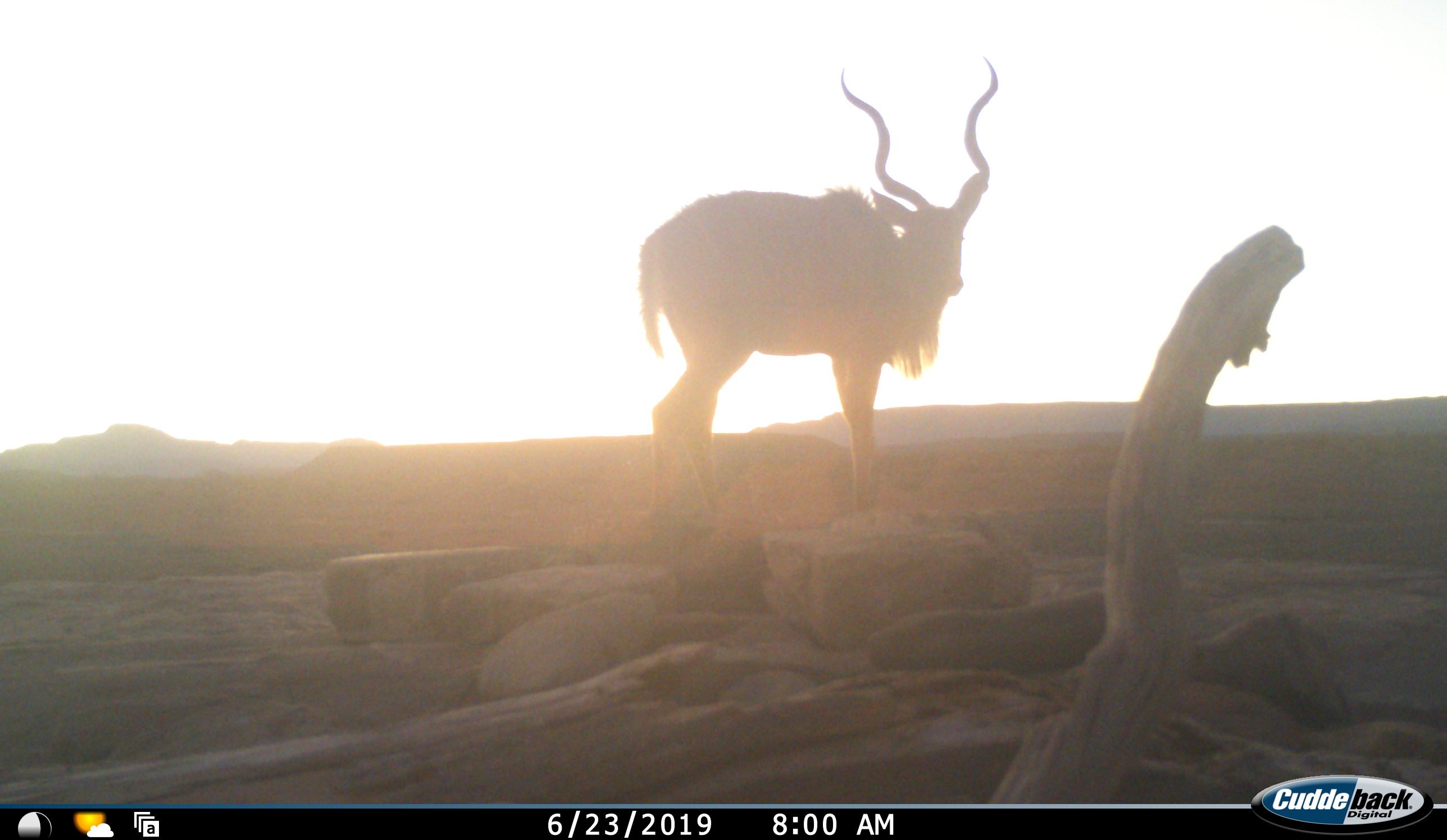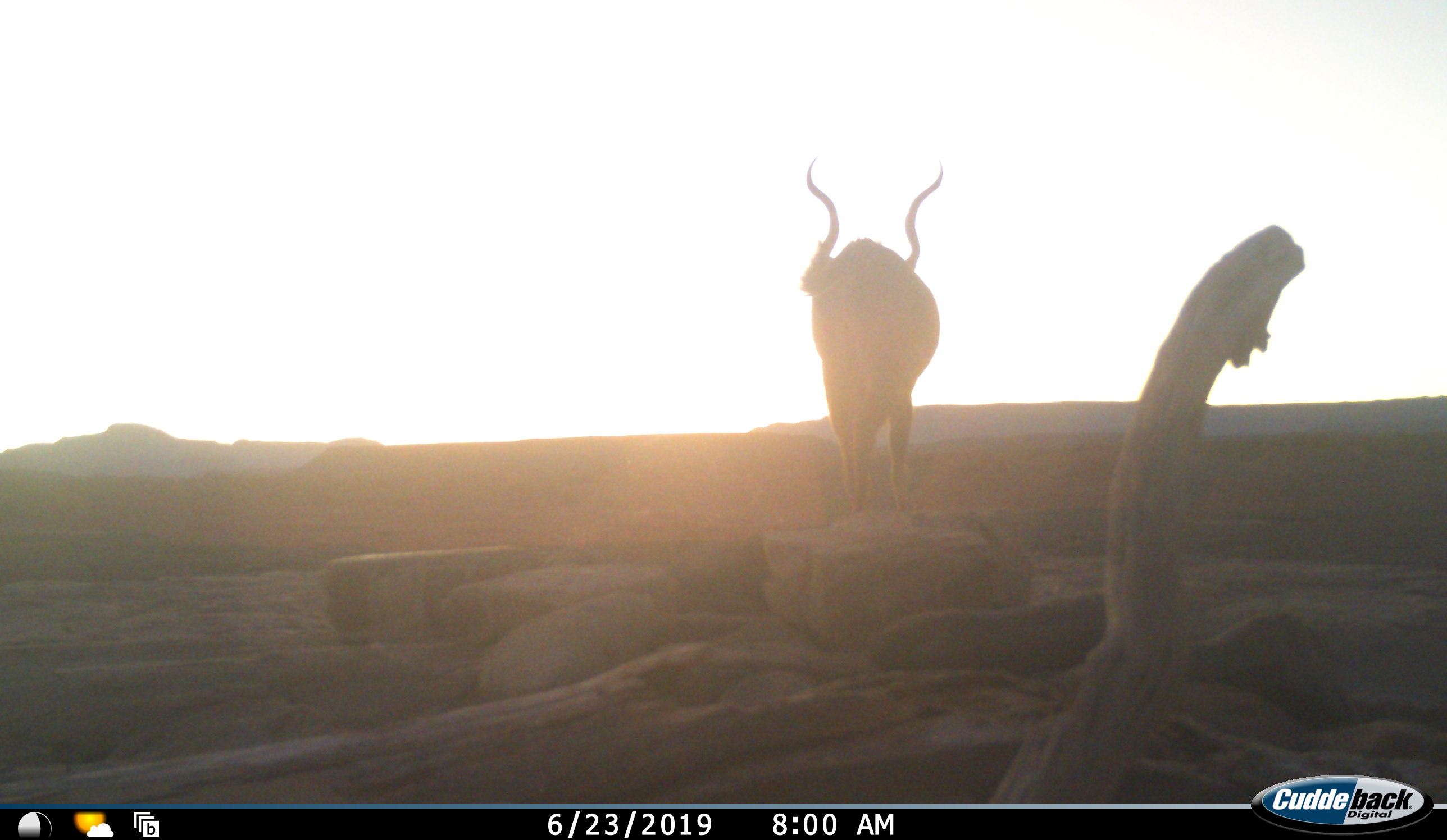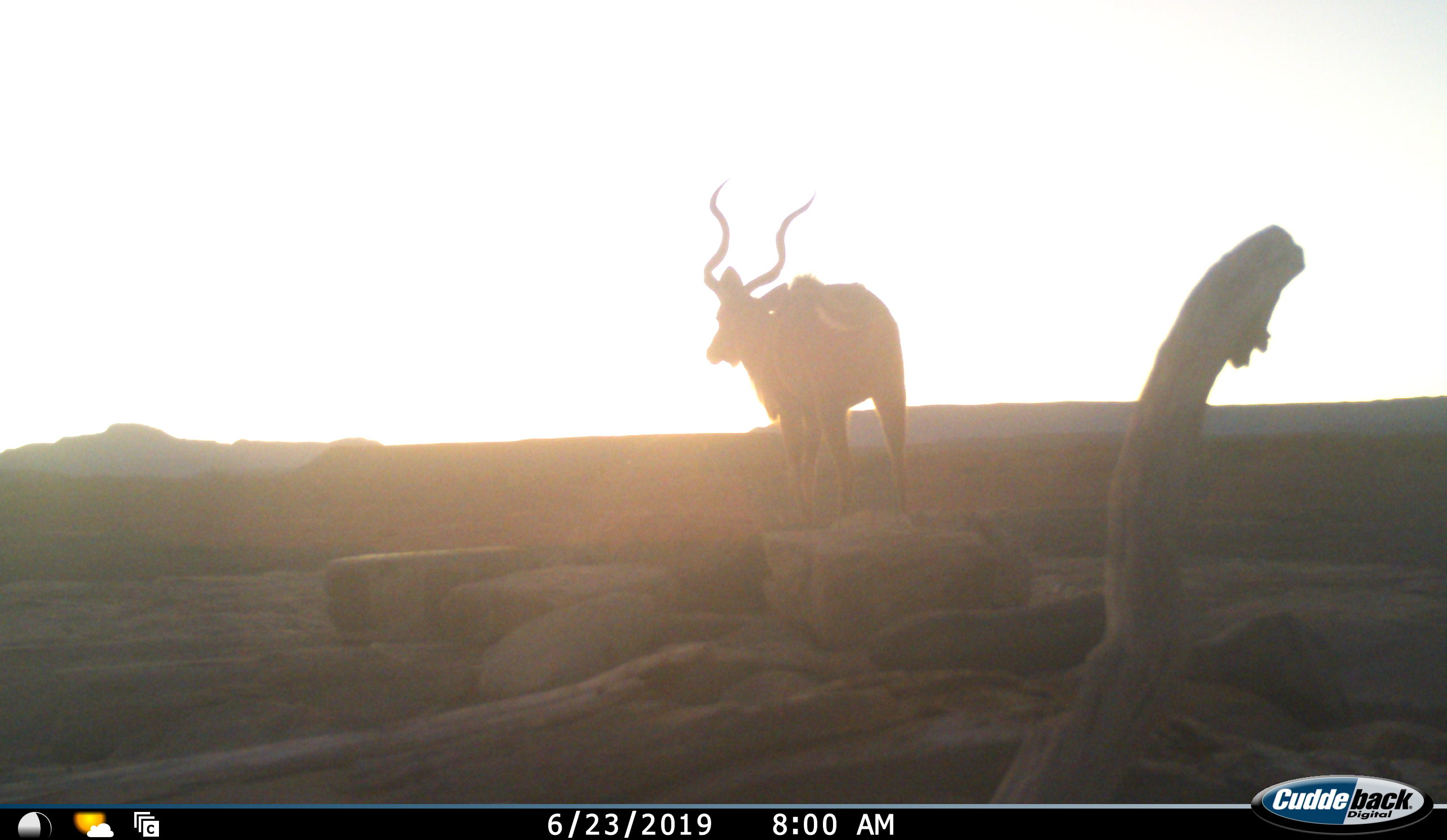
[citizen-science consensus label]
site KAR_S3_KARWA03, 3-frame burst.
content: unidentified animal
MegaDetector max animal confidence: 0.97